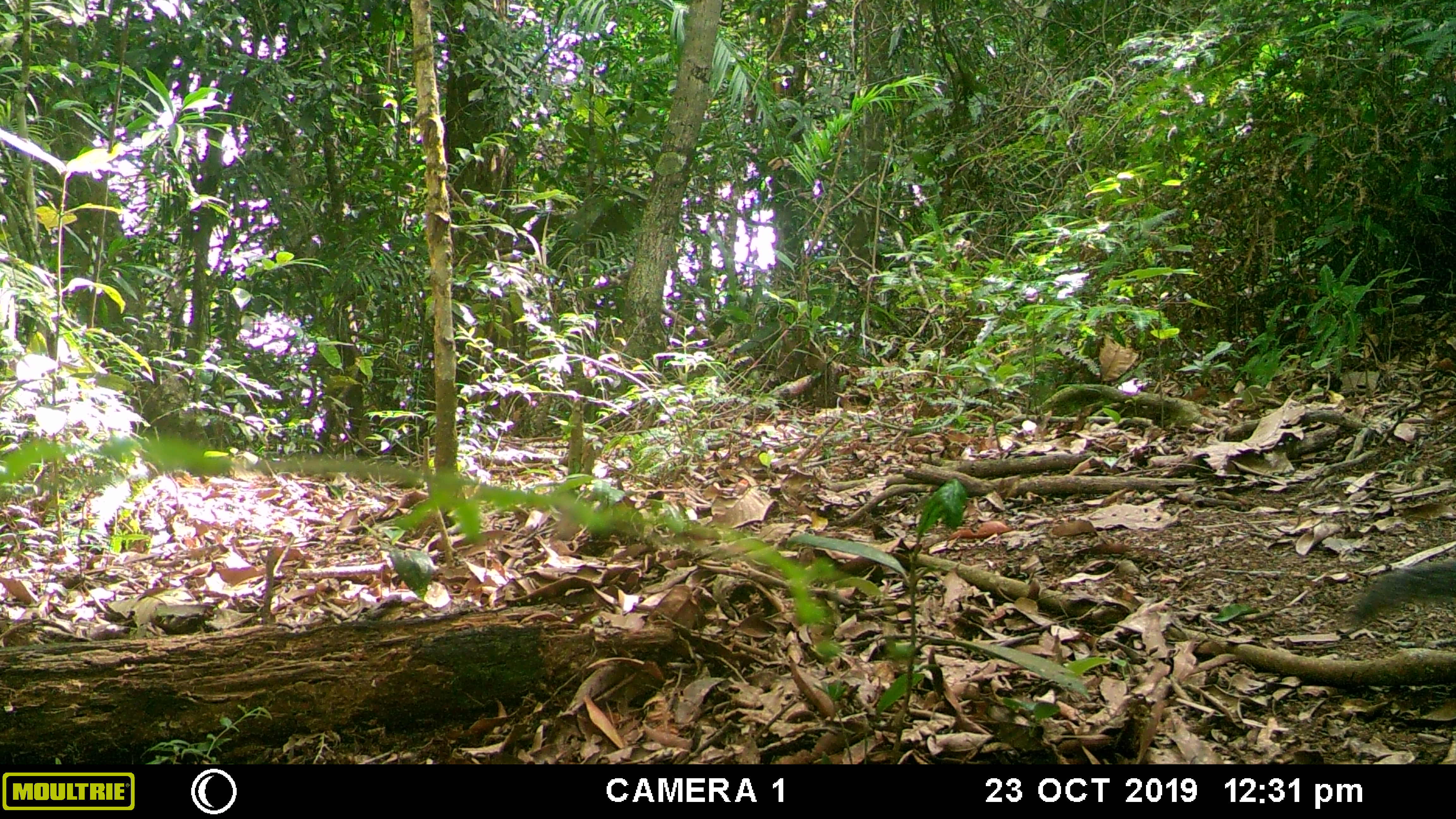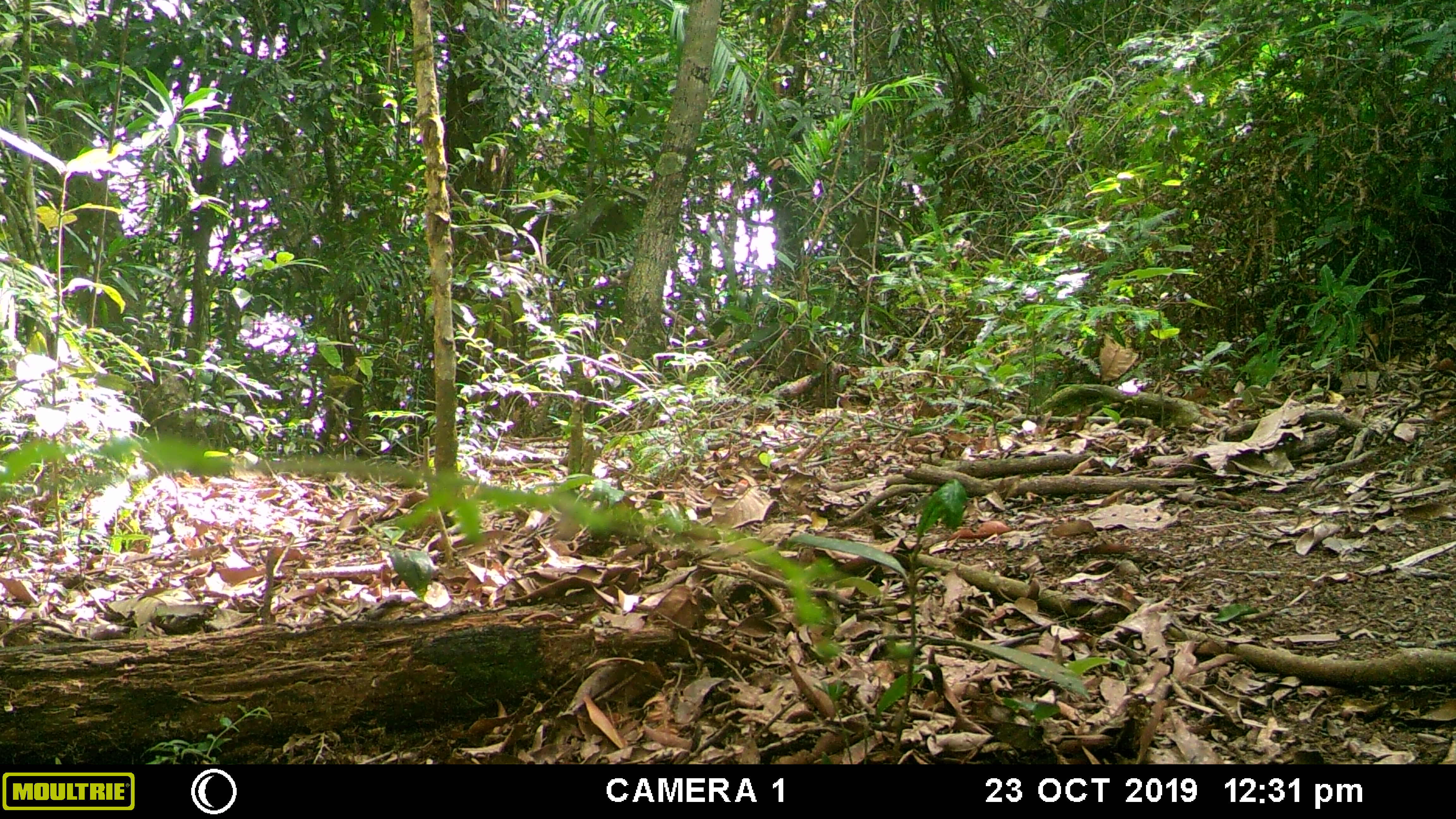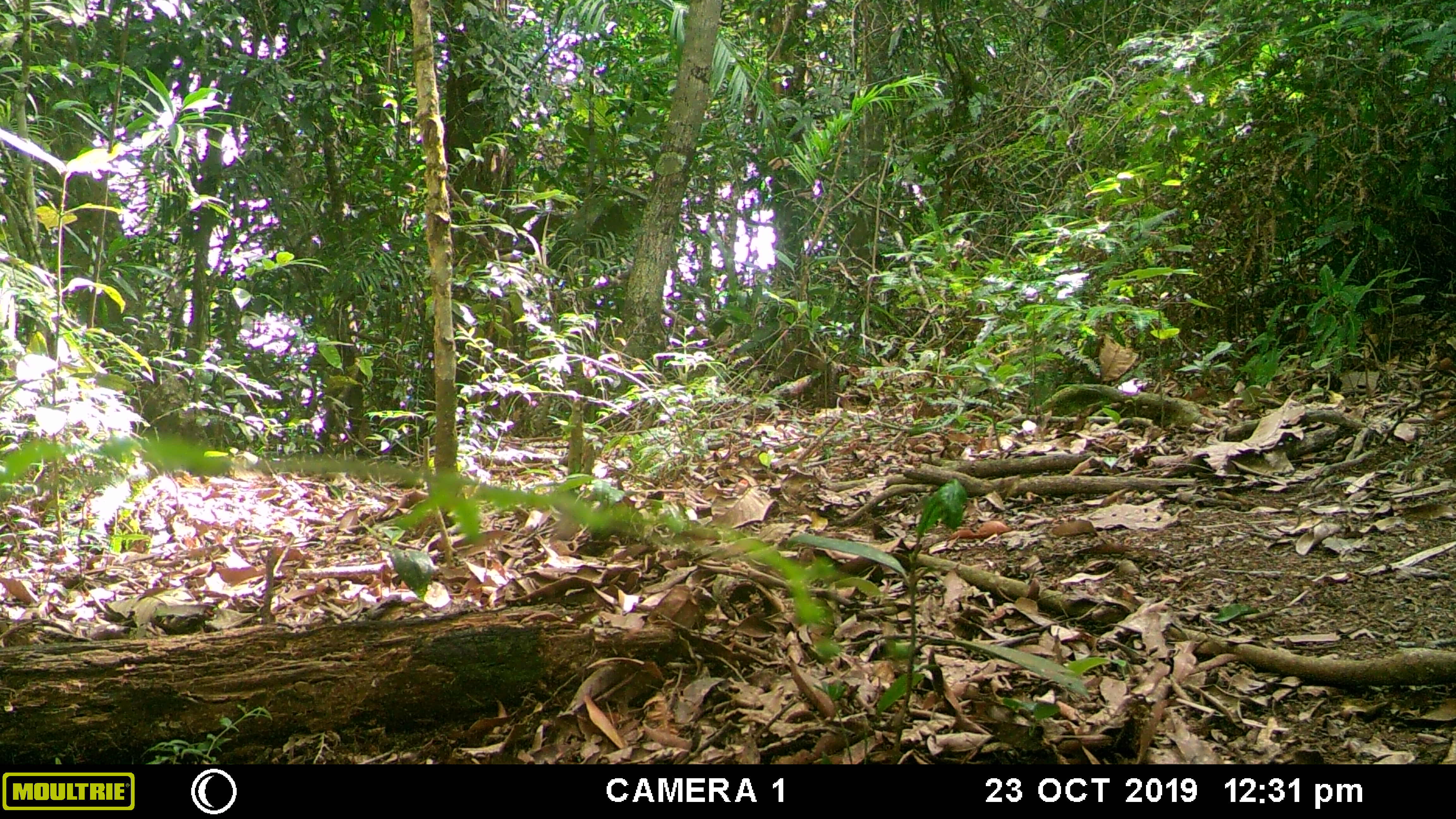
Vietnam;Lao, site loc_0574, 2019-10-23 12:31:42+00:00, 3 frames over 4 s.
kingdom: Animalia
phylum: Chordata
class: Mammalia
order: Rodentia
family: Sciuridae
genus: Dremomys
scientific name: Dremomys rufigenis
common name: red-cheeked squirrel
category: red cheeked squirrel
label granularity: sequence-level